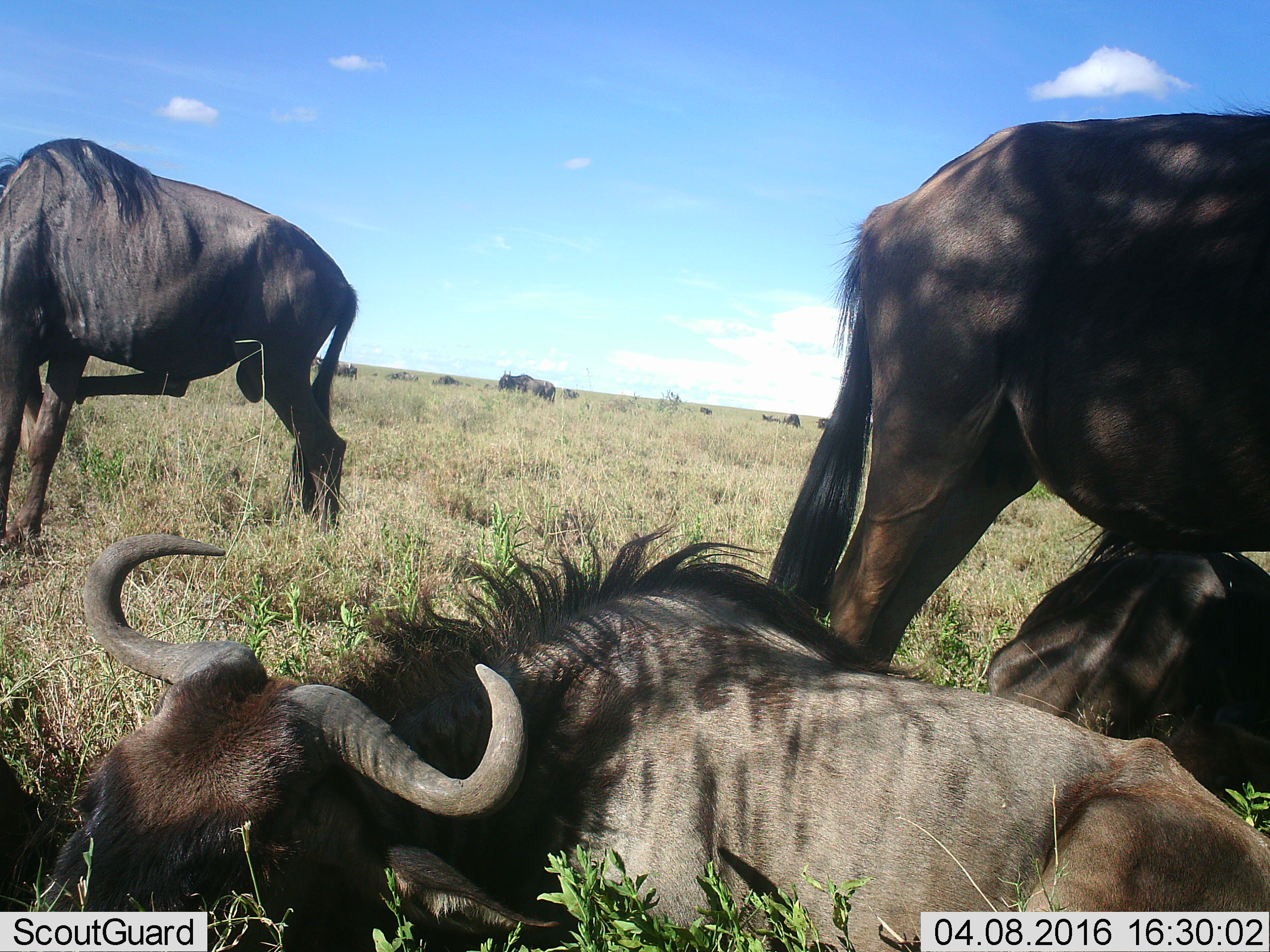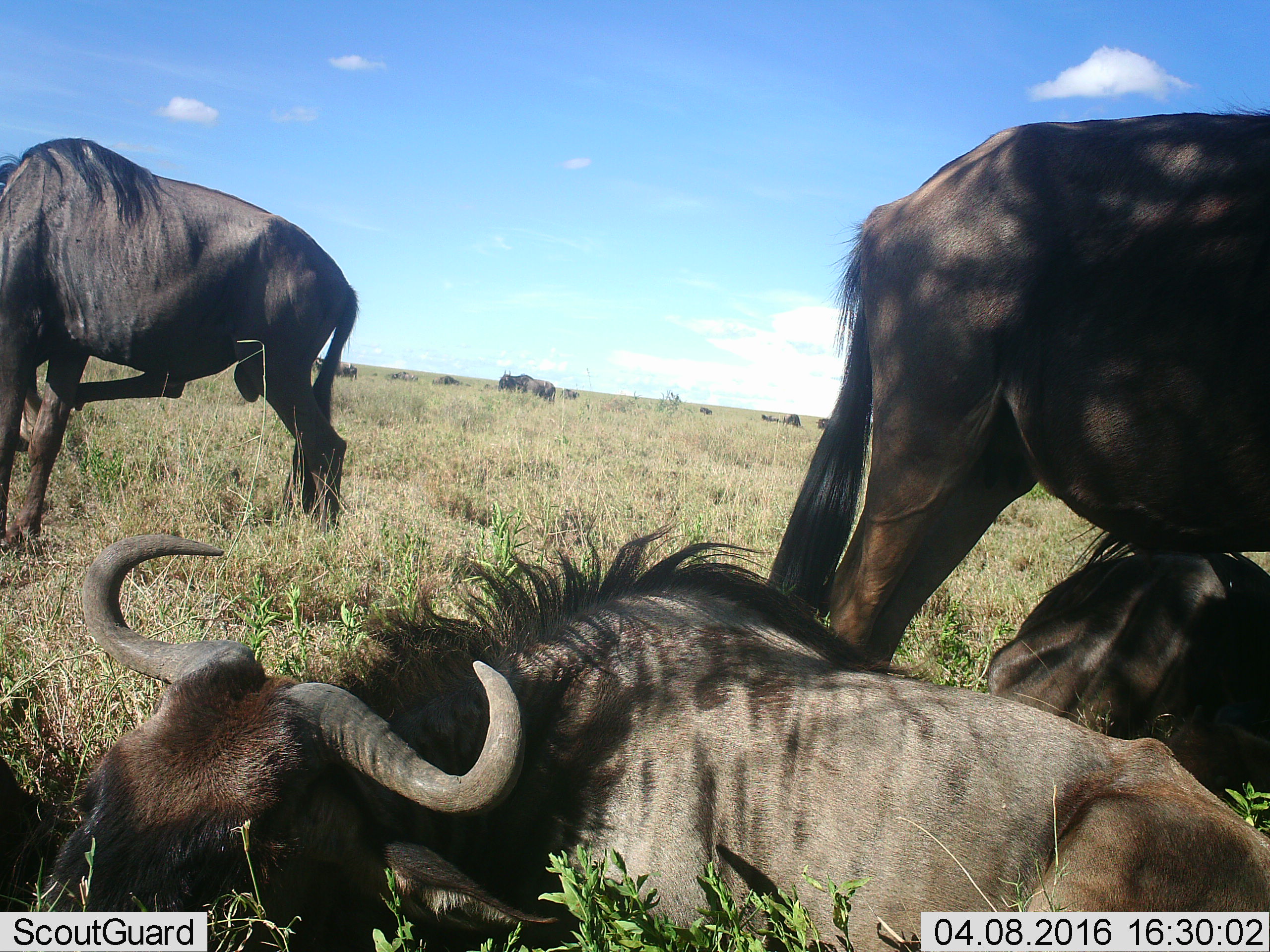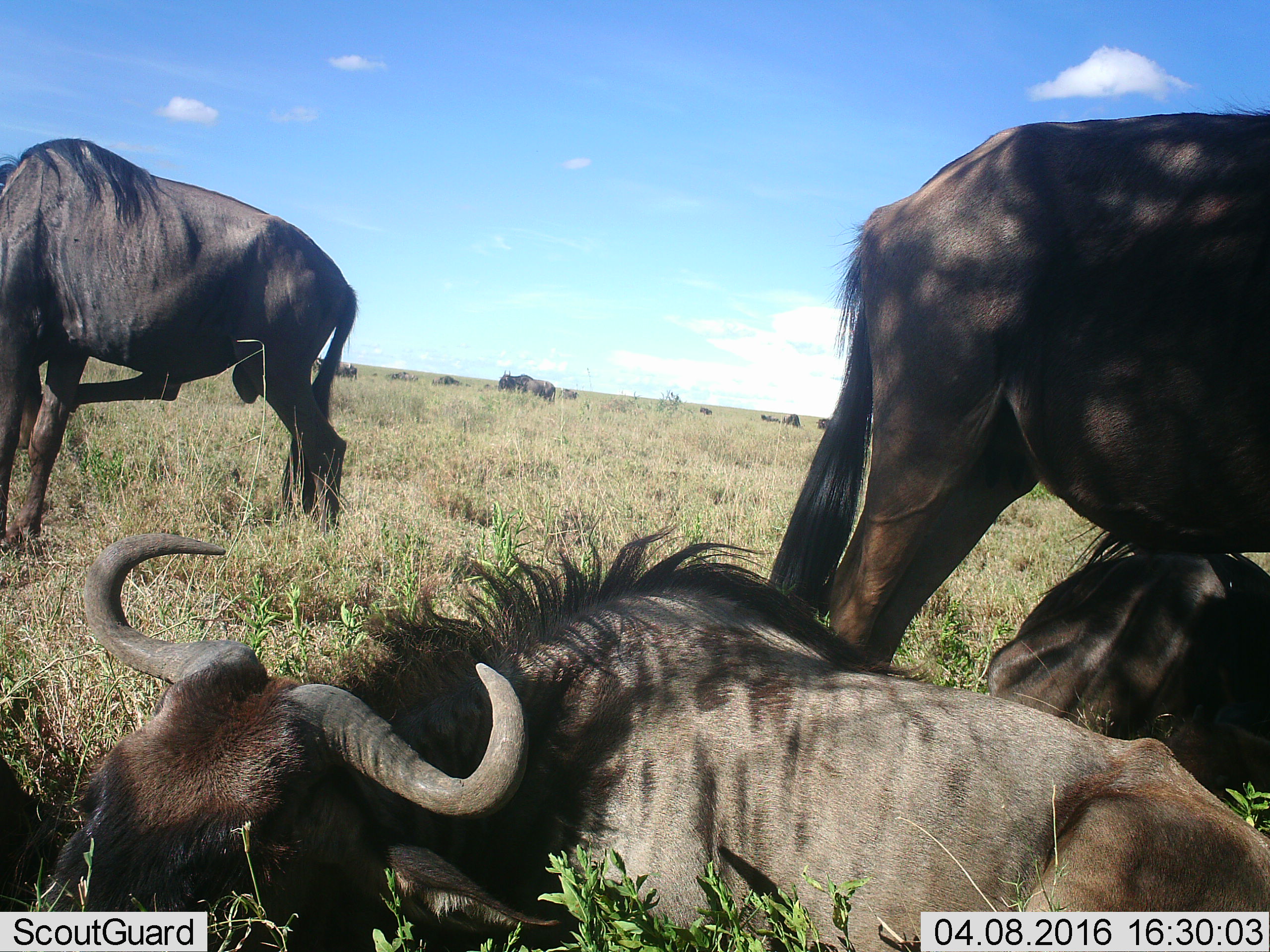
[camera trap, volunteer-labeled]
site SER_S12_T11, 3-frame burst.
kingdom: Animalia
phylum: Chordata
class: Mammalia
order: Artiodactyla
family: Bovidae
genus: Connochaetes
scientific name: Connochaetes taurinus taurinus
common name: blue wildebeest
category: wildebeestblue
Wildebeestblue (blue wildebeest) (Connochaetes taurinus taurinus), count 11-50. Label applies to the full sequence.